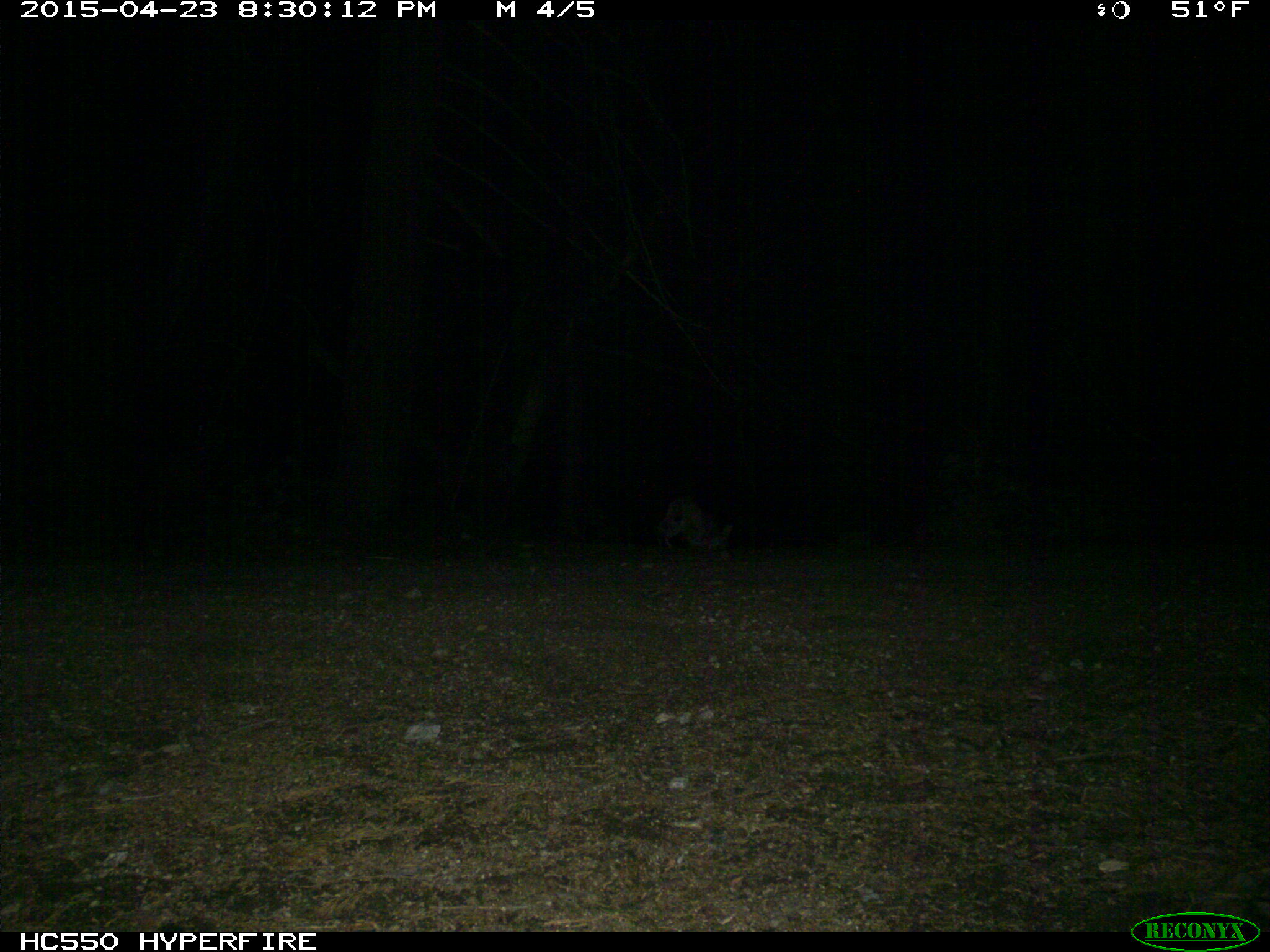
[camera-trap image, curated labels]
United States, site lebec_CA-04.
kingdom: Animalia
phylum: Chordata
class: Mammalia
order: Carnivora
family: Felidae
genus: Lynx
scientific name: Lynx rufus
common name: bobcat